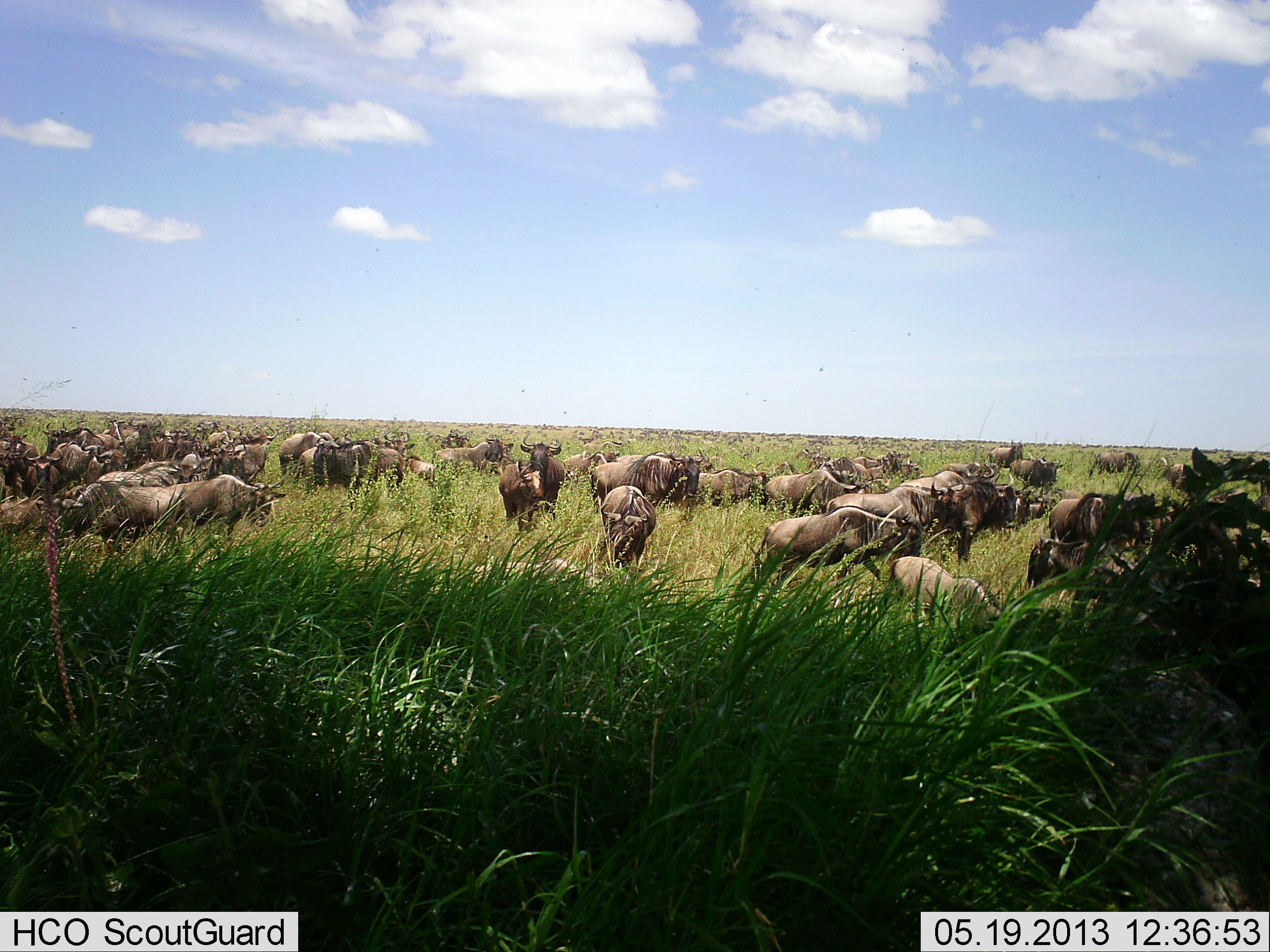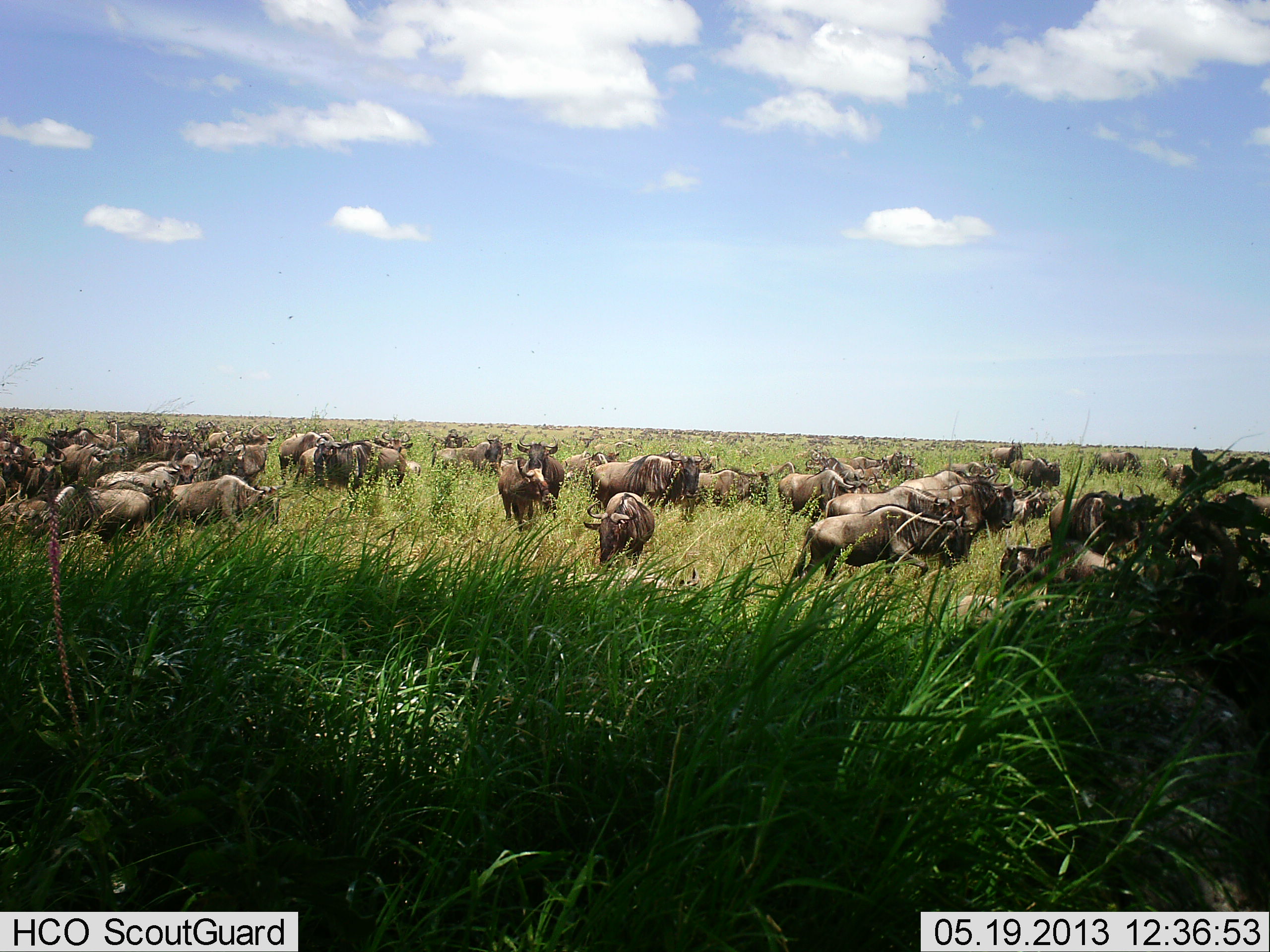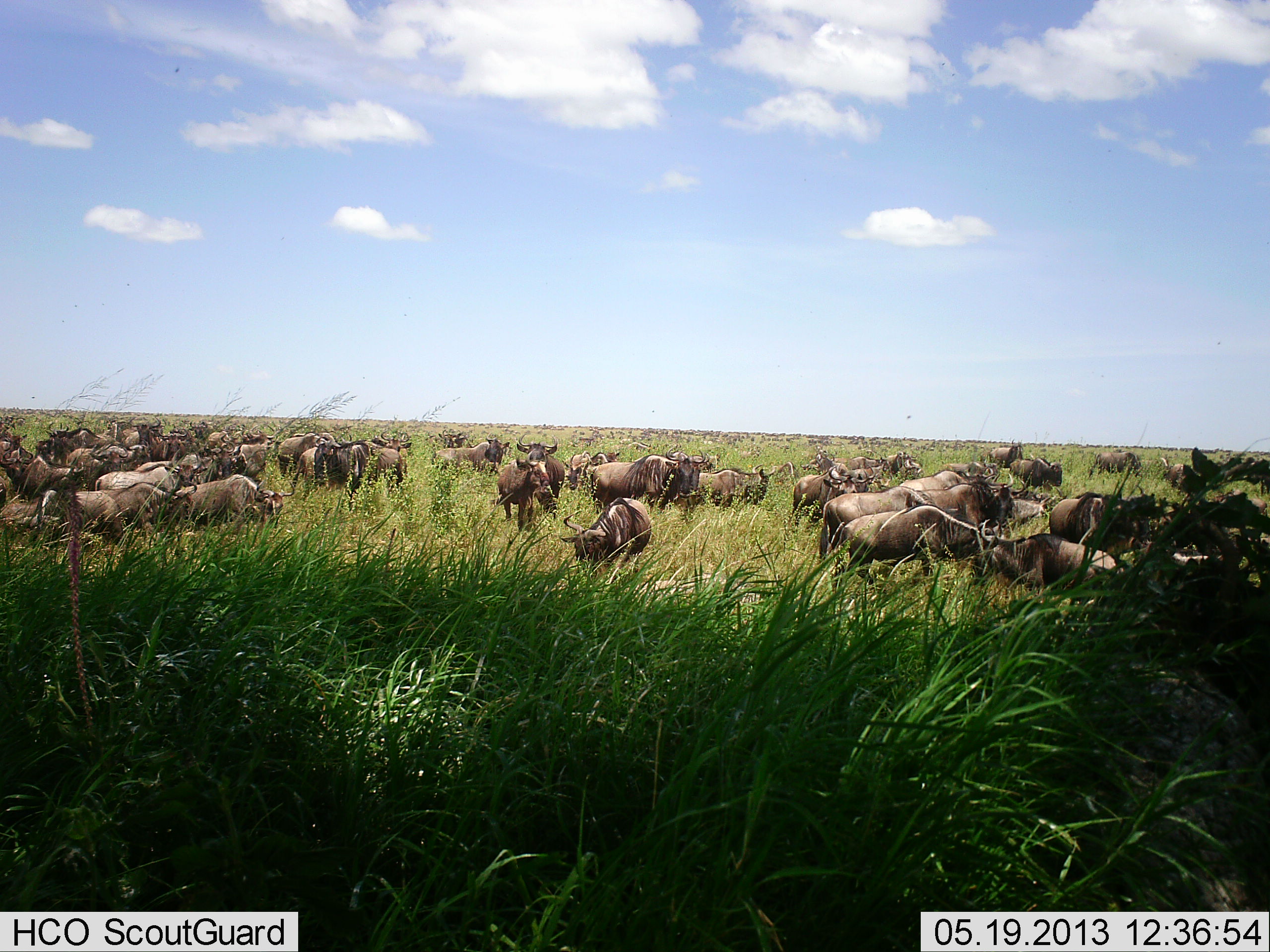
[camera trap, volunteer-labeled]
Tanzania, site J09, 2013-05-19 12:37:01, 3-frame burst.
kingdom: Animalia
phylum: Chordata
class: Mammalia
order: Artiodactyla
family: Bovidae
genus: Connochaetes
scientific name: Connochaetes taurinus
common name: blue wildebeest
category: wildebeest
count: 51+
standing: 81%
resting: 35%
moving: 65%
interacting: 27%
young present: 12%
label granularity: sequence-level